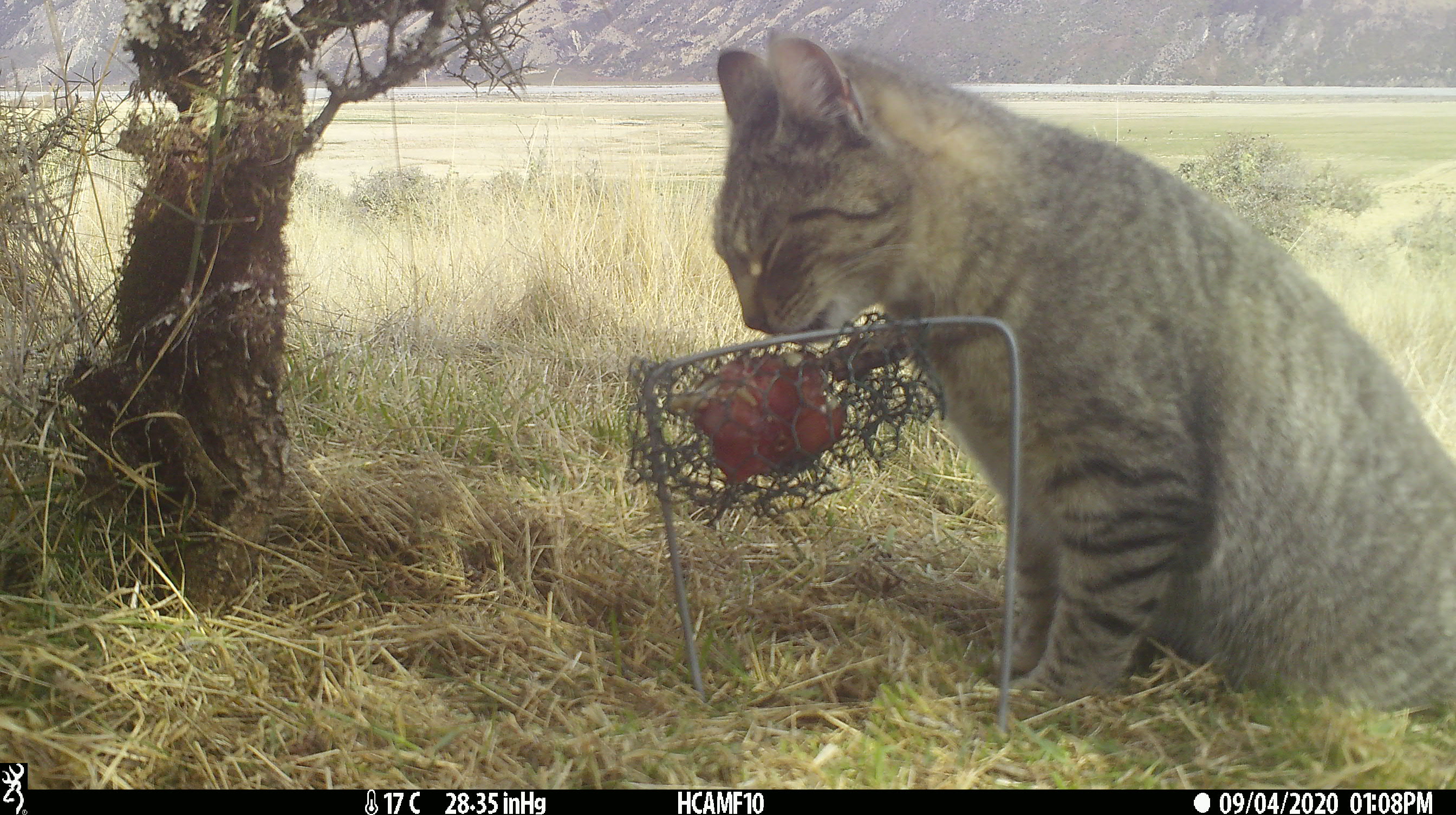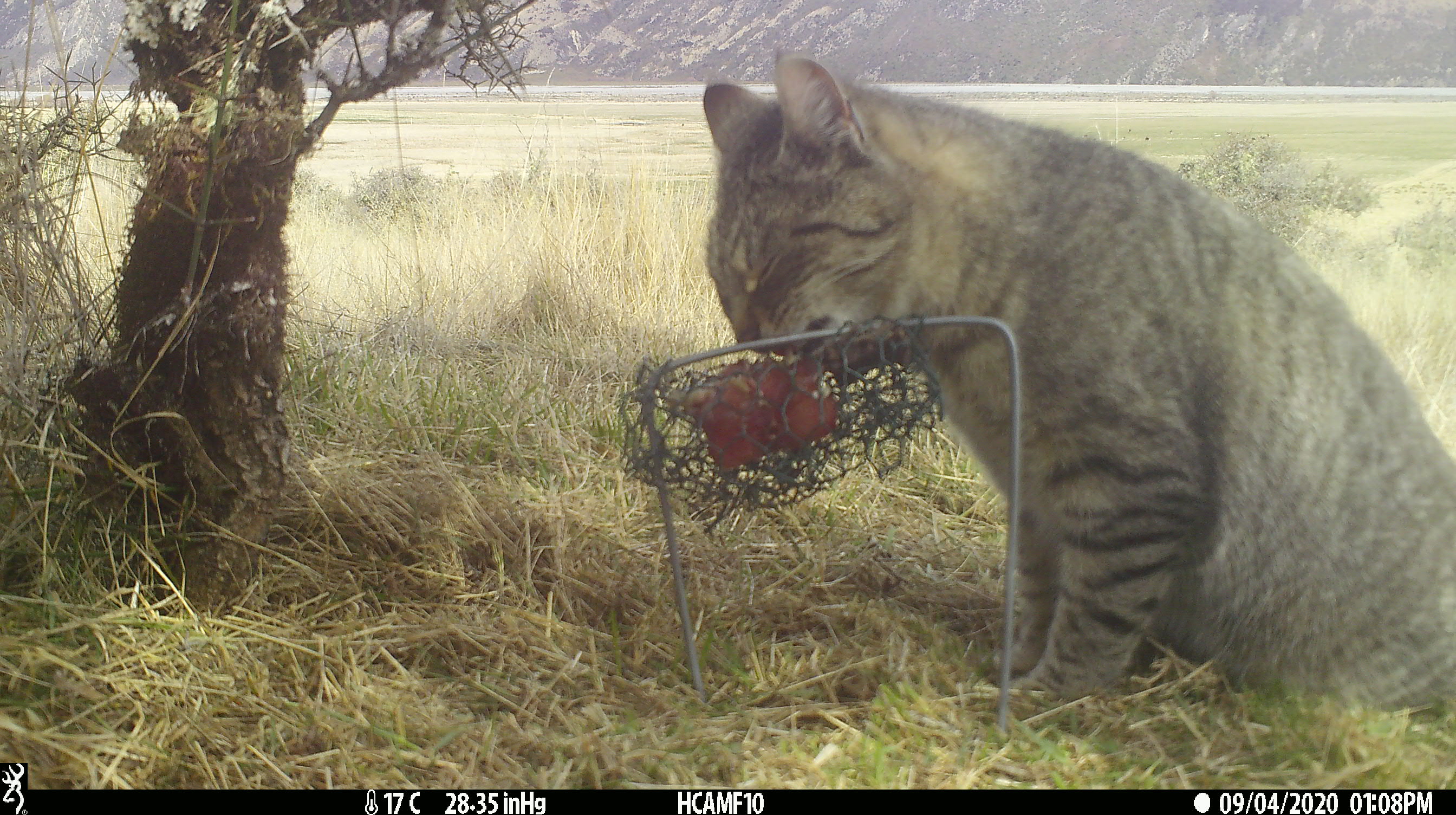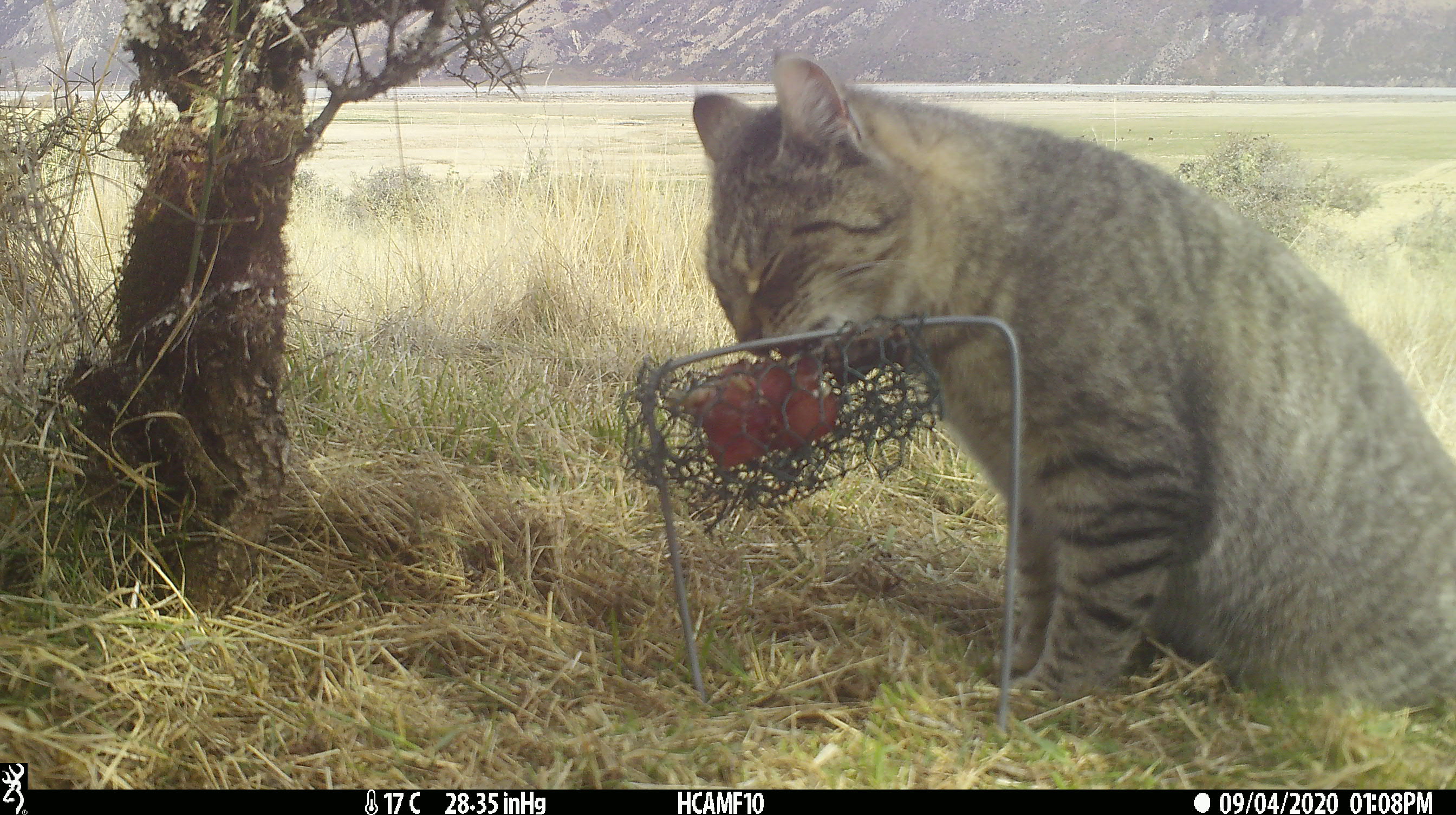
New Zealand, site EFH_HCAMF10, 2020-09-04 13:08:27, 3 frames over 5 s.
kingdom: Animalia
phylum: Chordata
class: Mammalia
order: Carnivora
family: Felidae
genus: Felis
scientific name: Felis catus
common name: domestic cat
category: cat